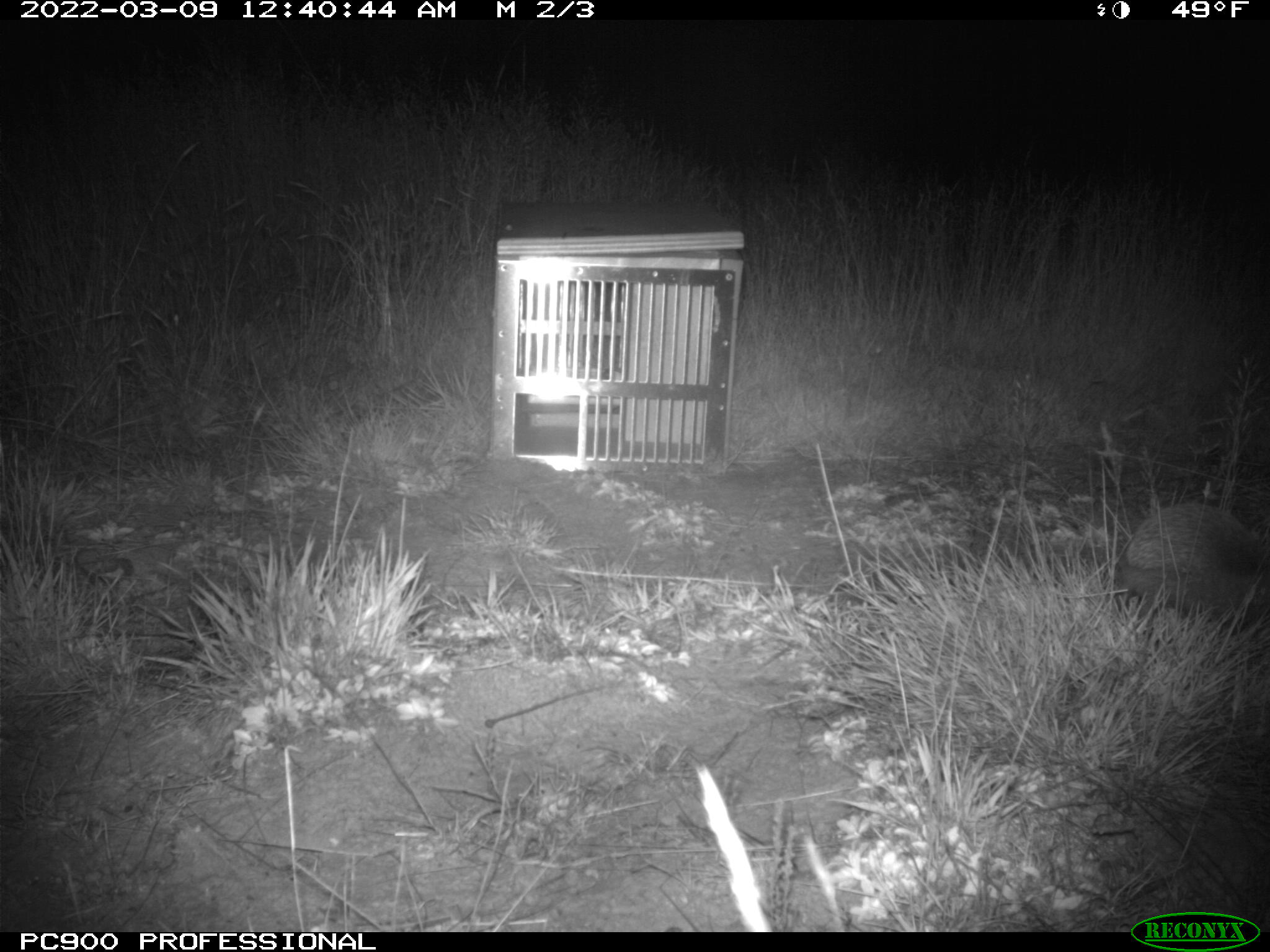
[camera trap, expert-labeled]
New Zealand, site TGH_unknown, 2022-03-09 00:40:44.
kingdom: Animalia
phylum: Chordata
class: Mammalia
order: Eulipotyphla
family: Erinaceidae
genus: Erinaceus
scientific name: Erinaceus europaeus europaeus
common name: european hedgehog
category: hedgehog